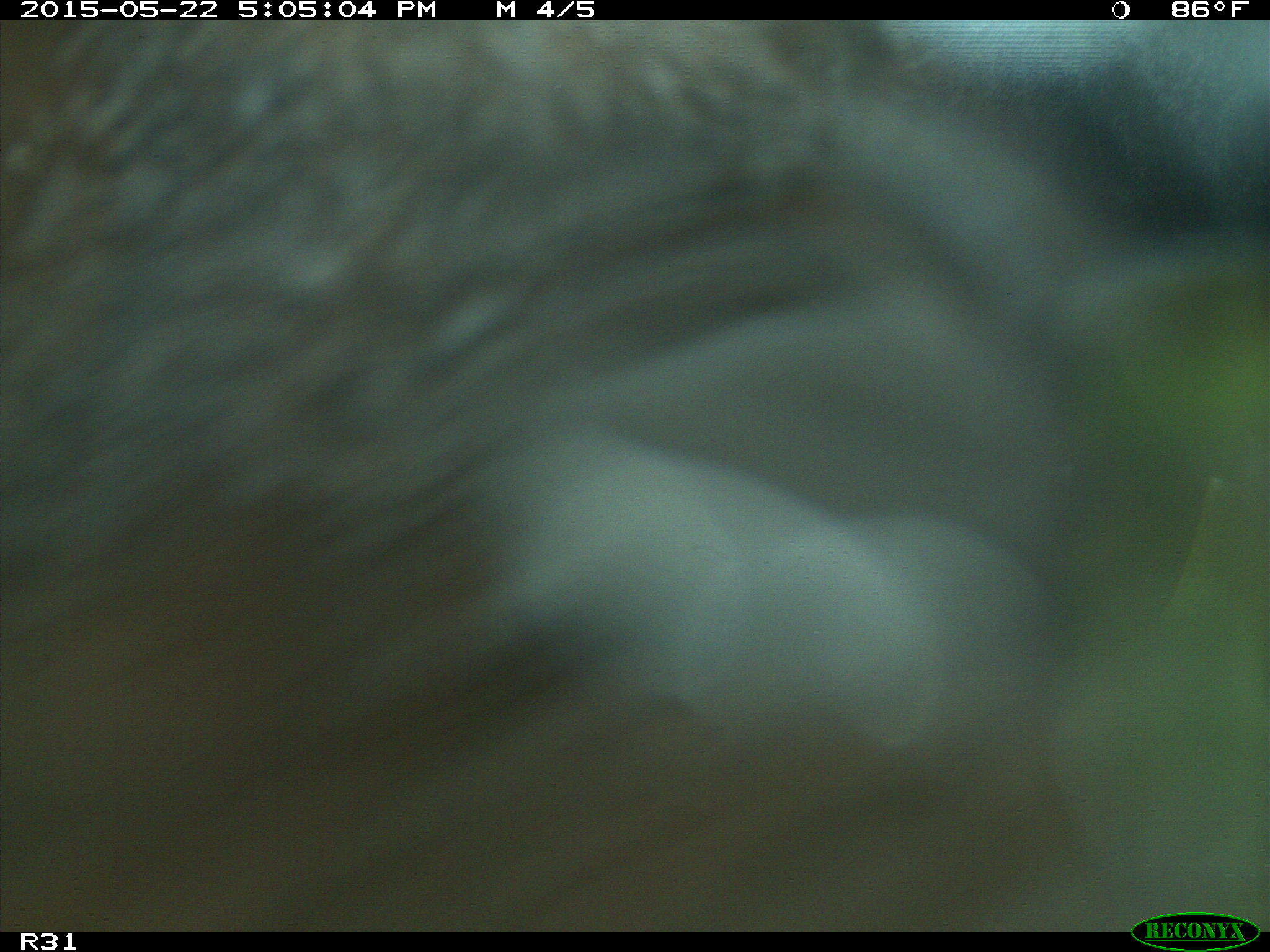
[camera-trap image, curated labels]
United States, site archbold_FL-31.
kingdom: Animalia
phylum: Chordata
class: Mammalia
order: Artiodactyla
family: Bovidae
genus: Bos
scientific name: Bos taurus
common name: domestic cow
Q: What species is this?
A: Bos taurus (domestic cow).